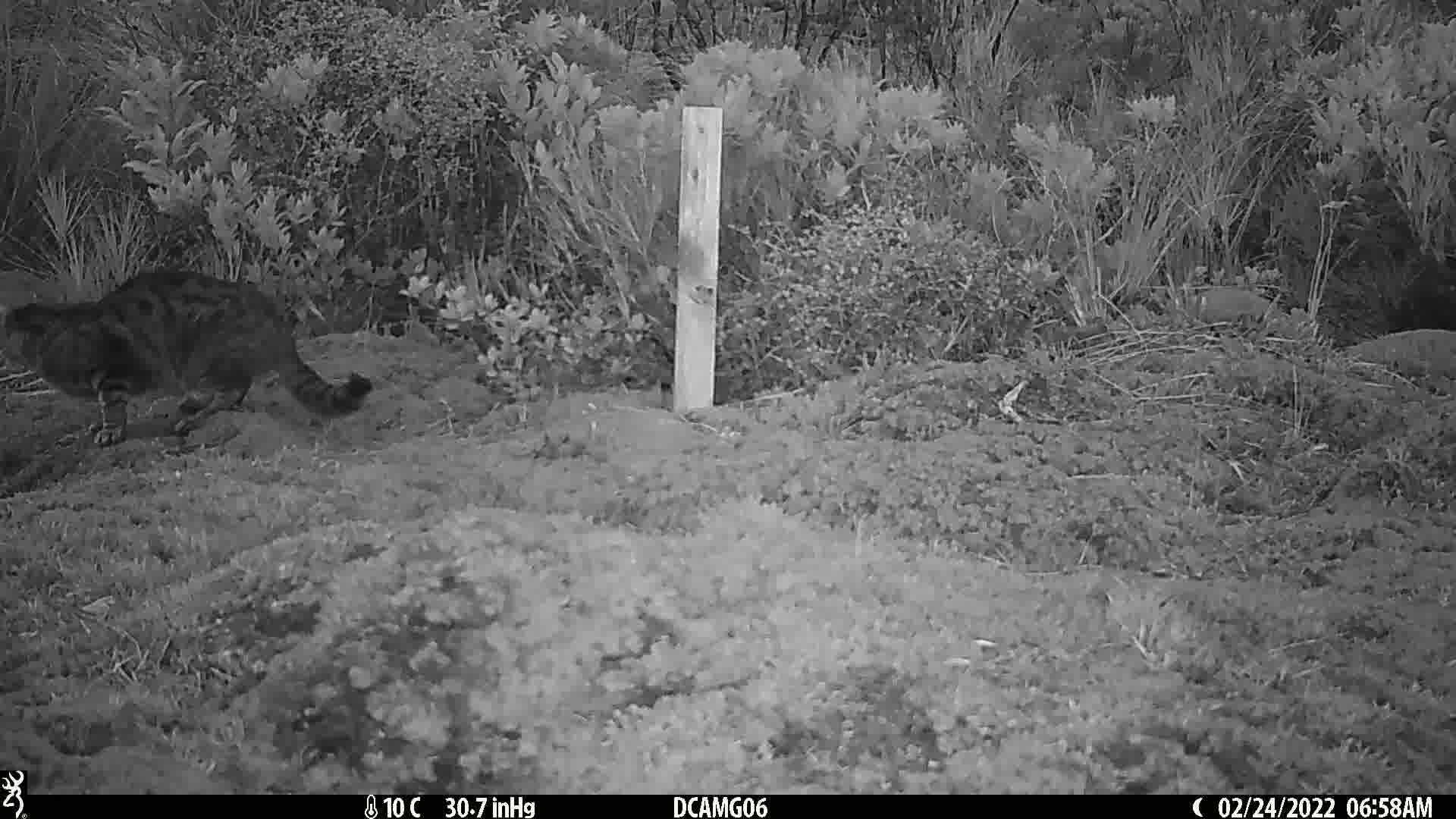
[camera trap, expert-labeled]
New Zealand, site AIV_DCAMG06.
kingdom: Animalia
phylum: Chordata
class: Mammalia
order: Carnivora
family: Felidae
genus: Felis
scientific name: Felis catus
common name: domestic cat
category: cat